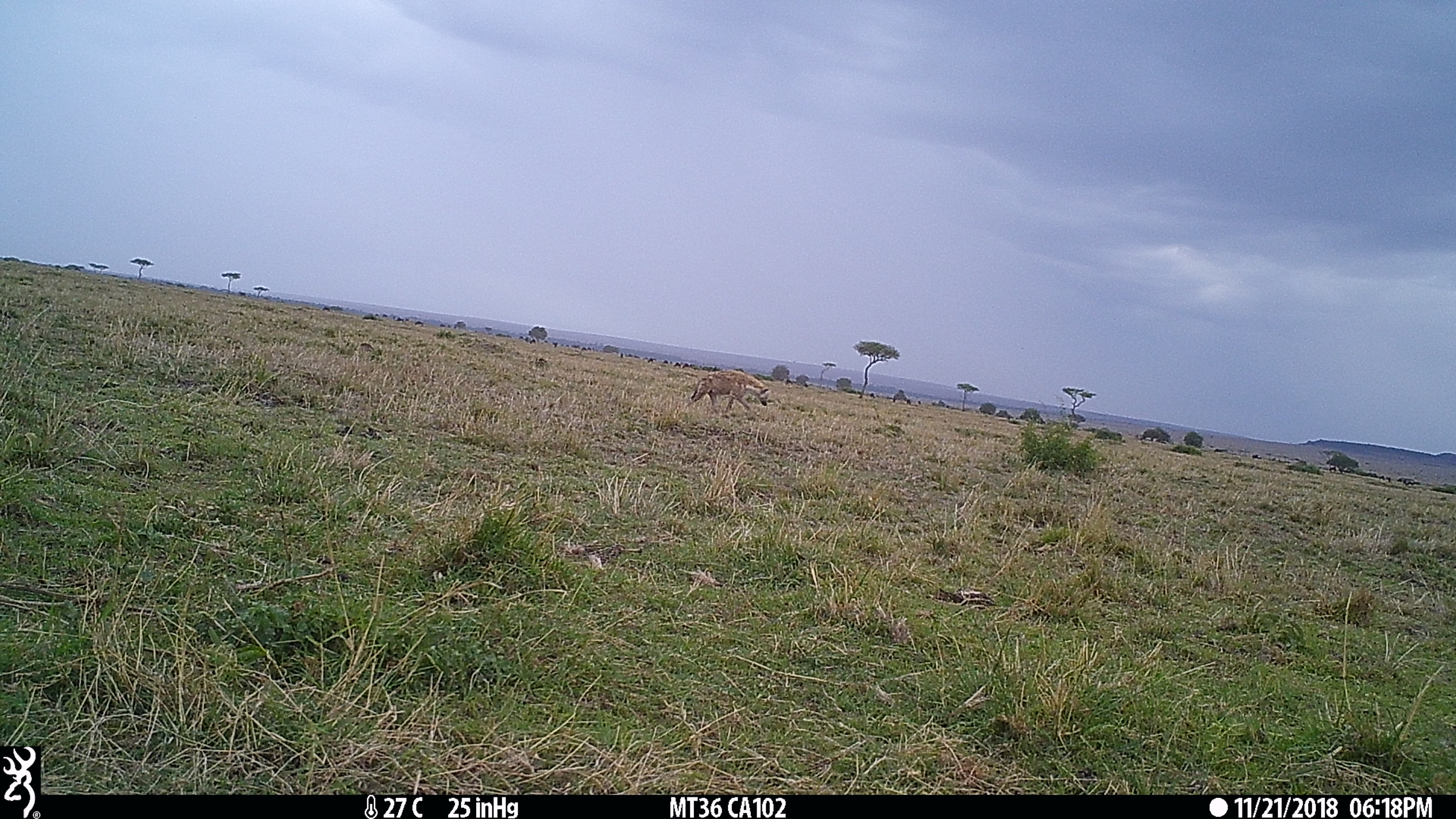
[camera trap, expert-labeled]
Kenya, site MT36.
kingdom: Animalia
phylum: Chordata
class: Mammalia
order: Carnivora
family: Hyaenidae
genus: Crocuta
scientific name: Crocuta crocuta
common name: spotted hyena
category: hyena spotted